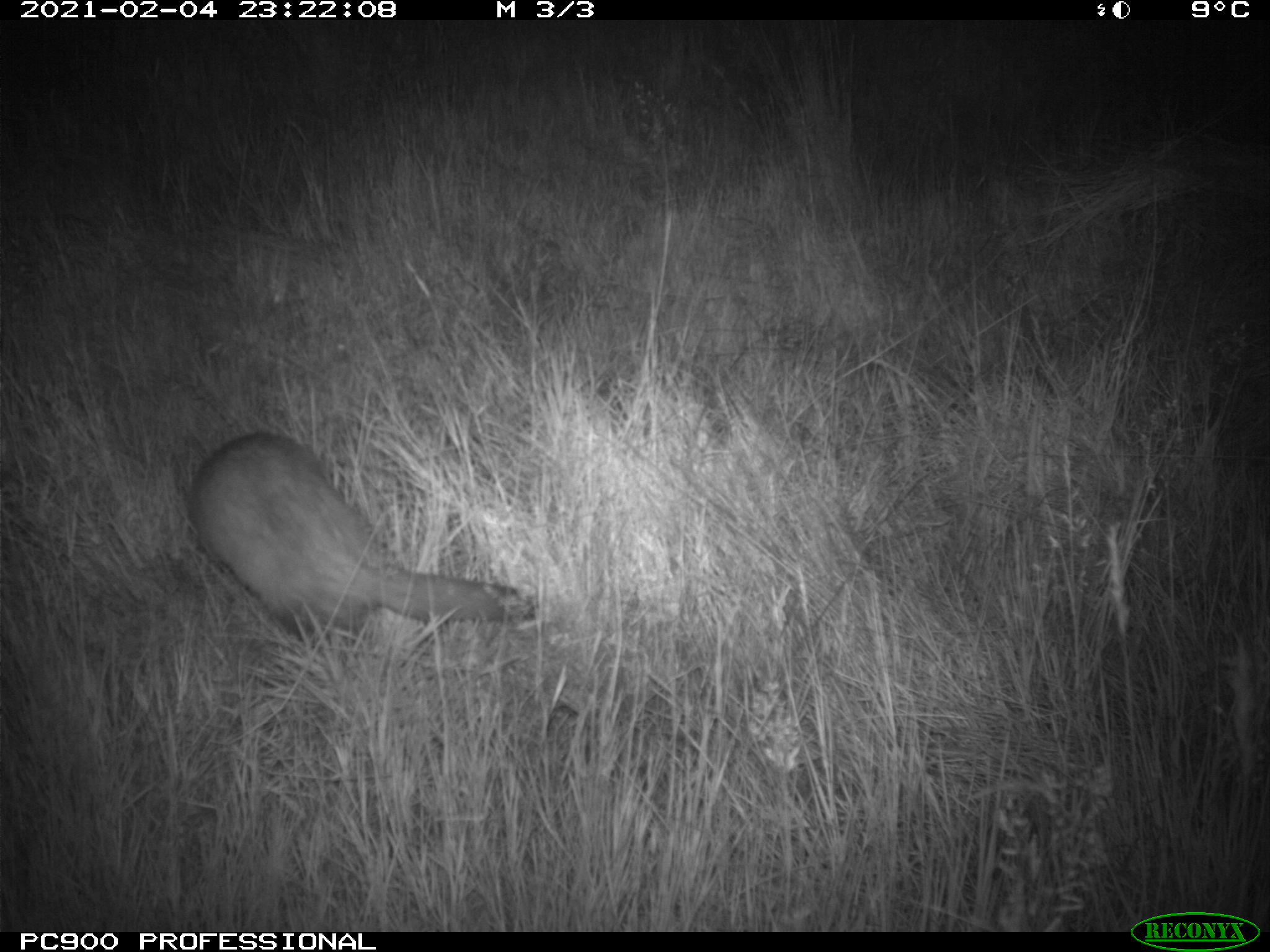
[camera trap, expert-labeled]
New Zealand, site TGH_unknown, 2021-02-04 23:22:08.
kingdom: Animalia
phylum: Chordata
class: Mammalia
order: Carnivora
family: Mustelidae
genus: Mustela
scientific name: Mustela furo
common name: ferret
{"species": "ferret (Mustela furo)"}